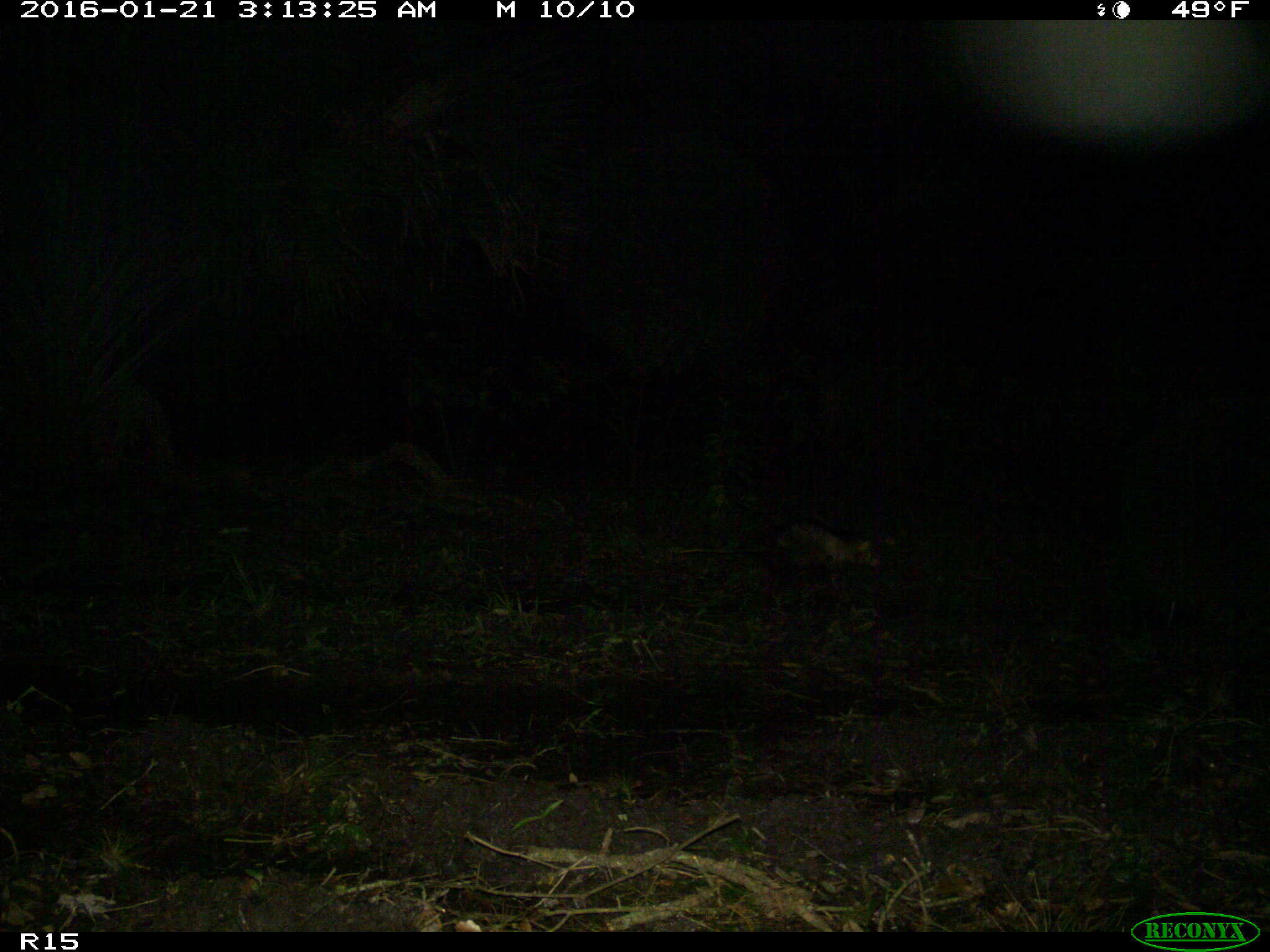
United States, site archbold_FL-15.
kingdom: Animalia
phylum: Chordata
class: Mammalia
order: Didelphimorphia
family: Didelphidae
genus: Didelphis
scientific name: Didelphis virginiana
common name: virginia opossum